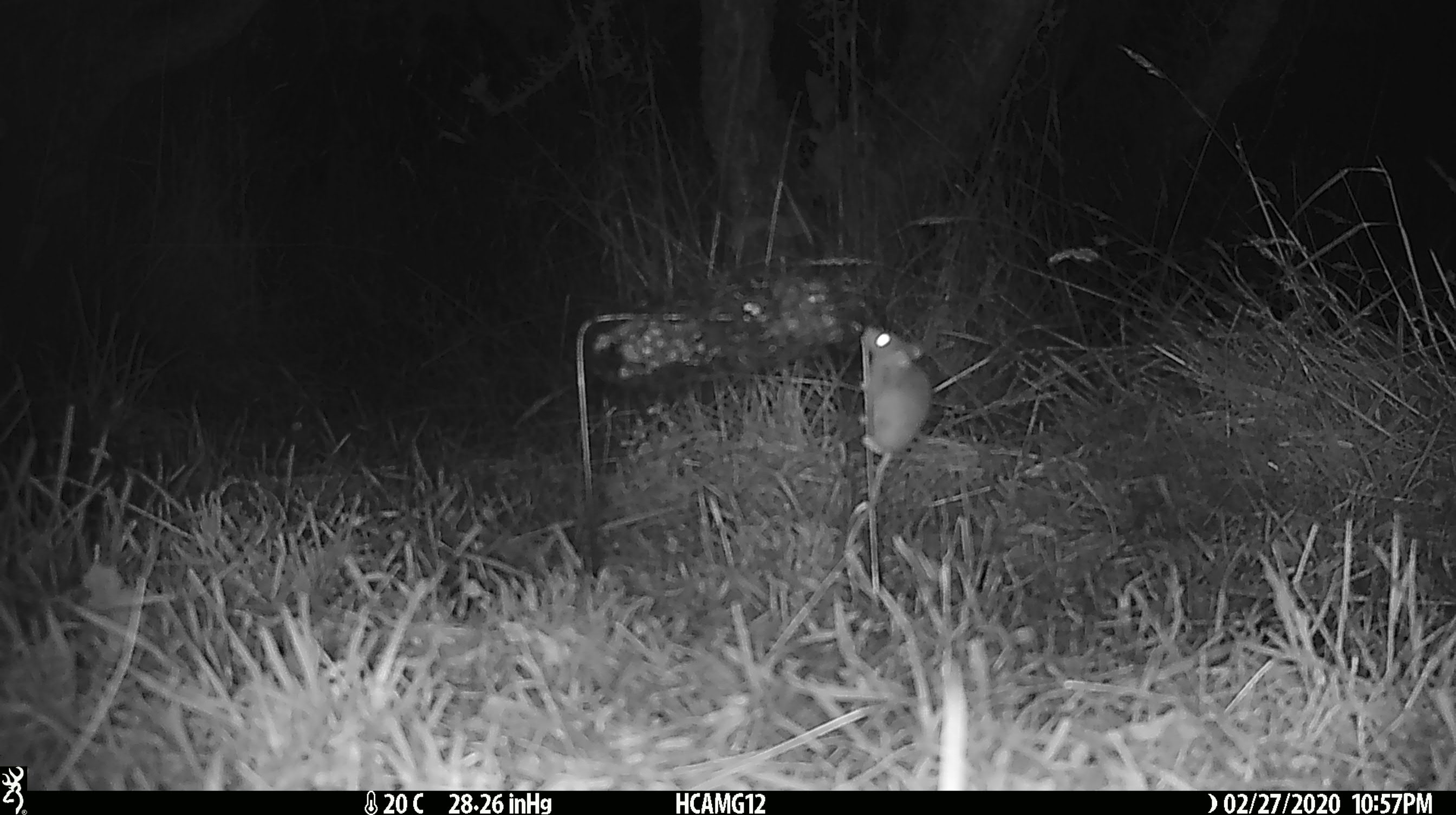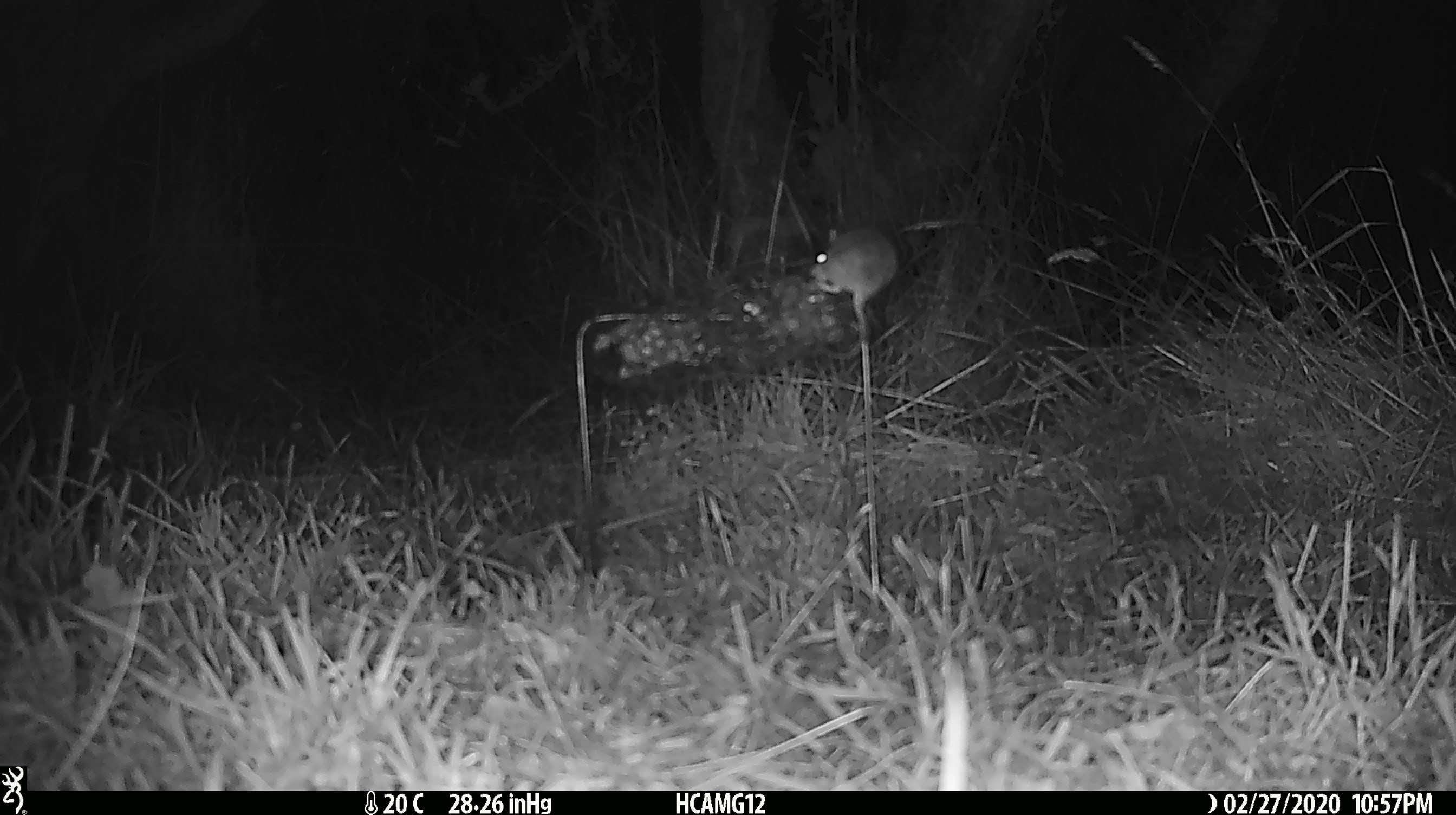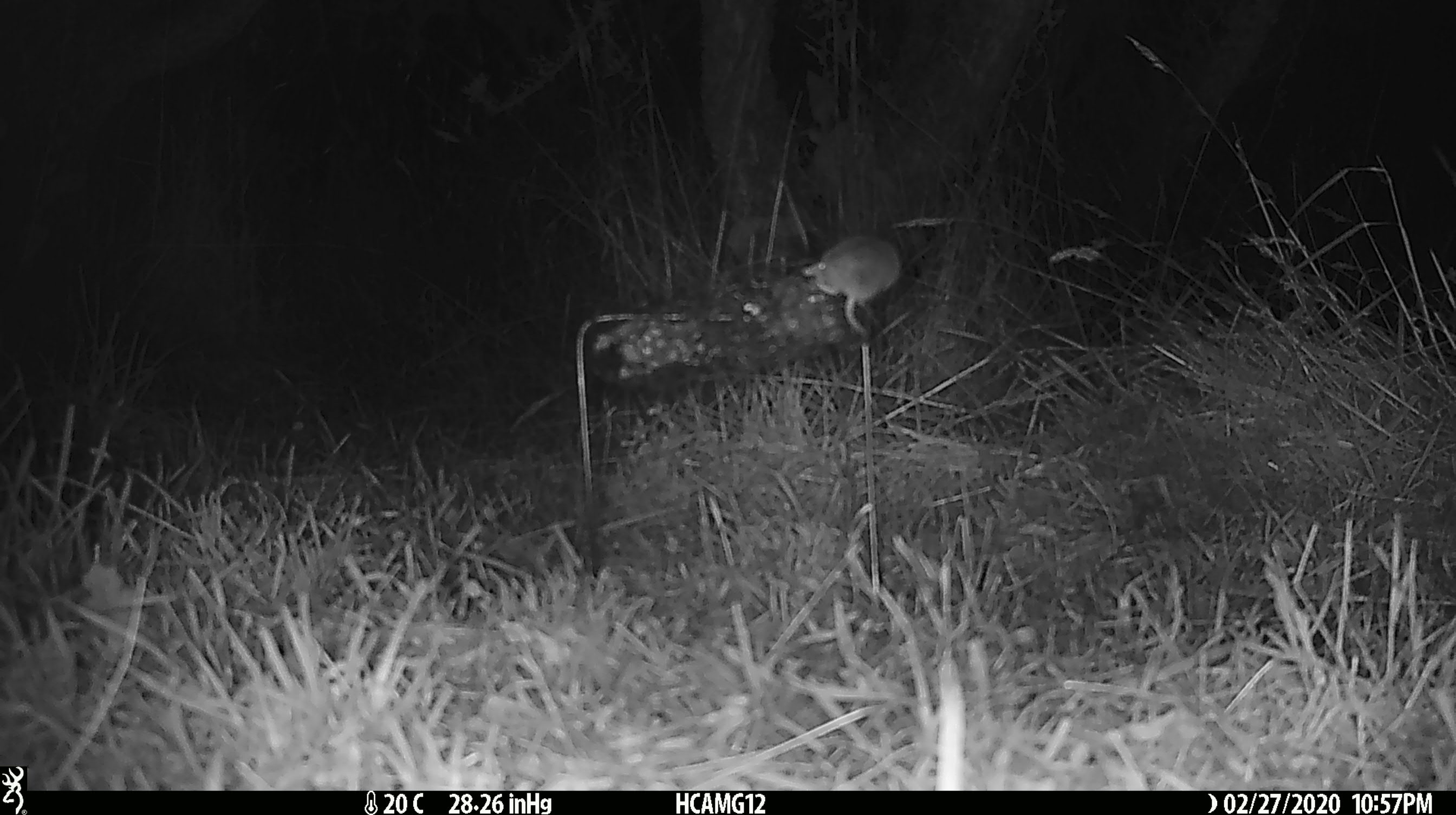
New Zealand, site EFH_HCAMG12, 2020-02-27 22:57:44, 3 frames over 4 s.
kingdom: Animalia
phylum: Chordata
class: Mammalia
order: Rodentia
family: Muridae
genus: Mus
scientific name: Mus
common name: mouse